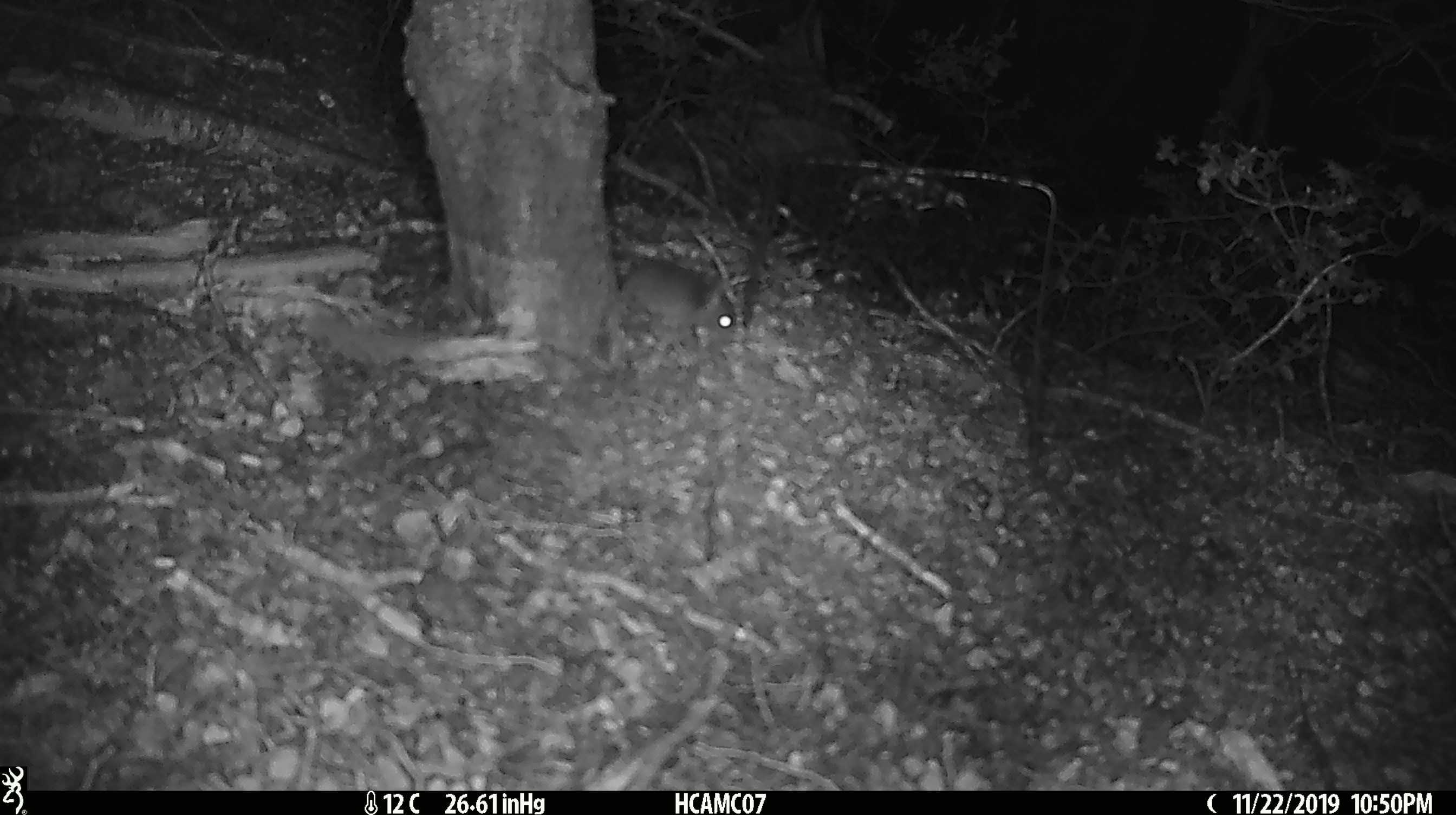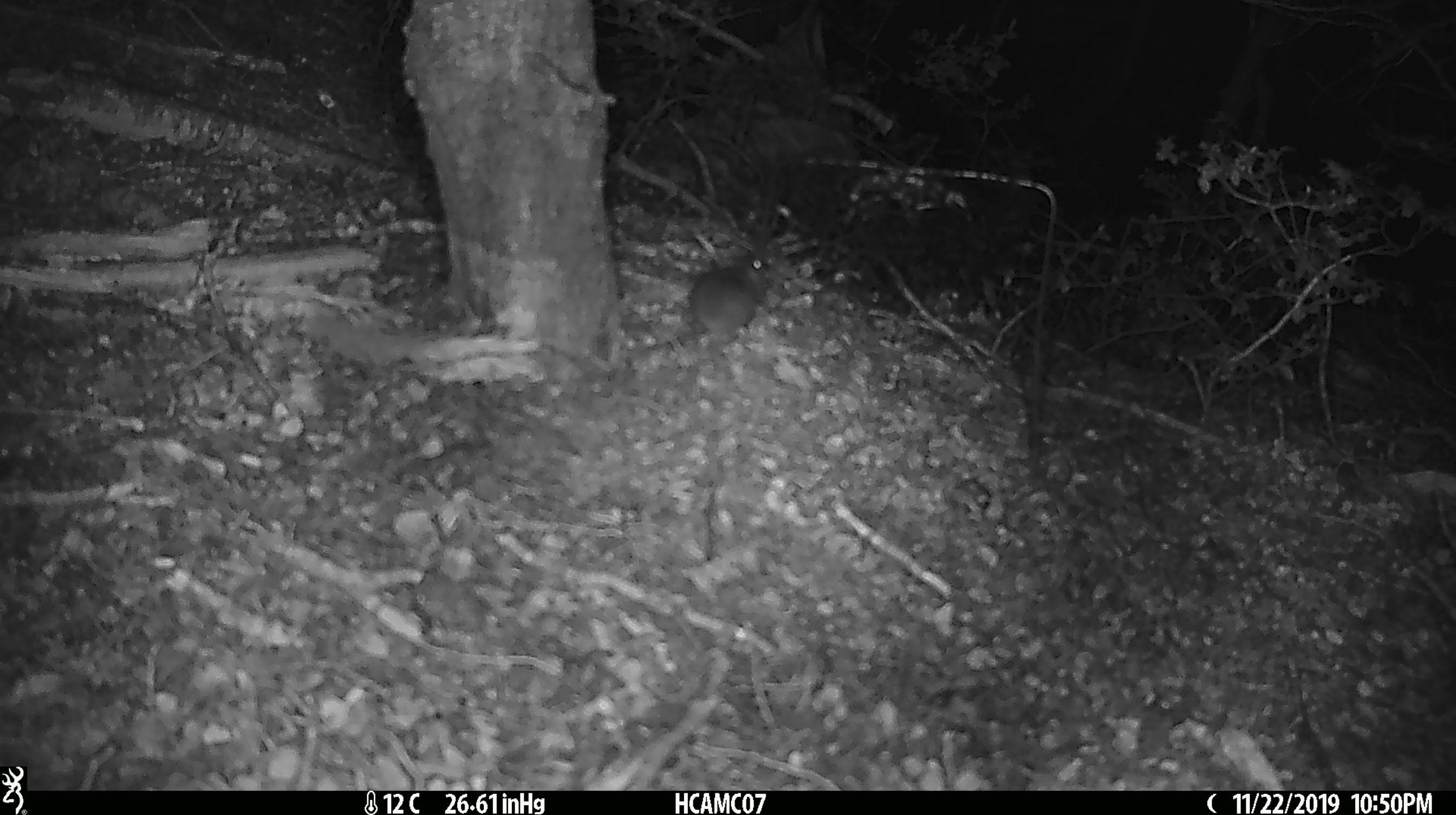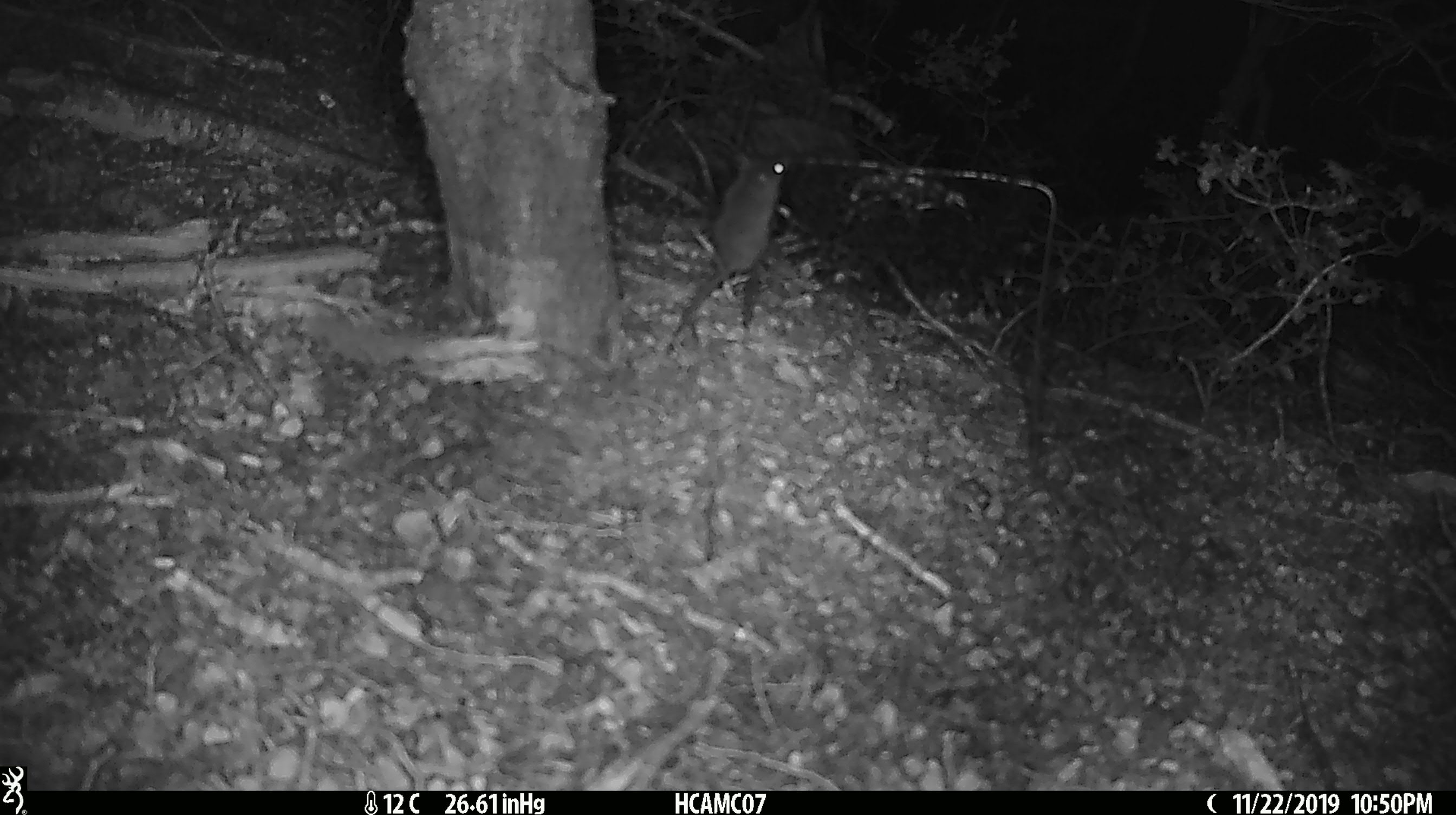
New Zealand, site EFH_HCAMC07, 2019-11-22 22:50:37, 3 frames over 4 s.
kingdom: Animalia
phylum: Chordata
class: Mammalia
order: Rodentia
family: Muridae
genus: Mus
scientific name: Mus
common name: mouse